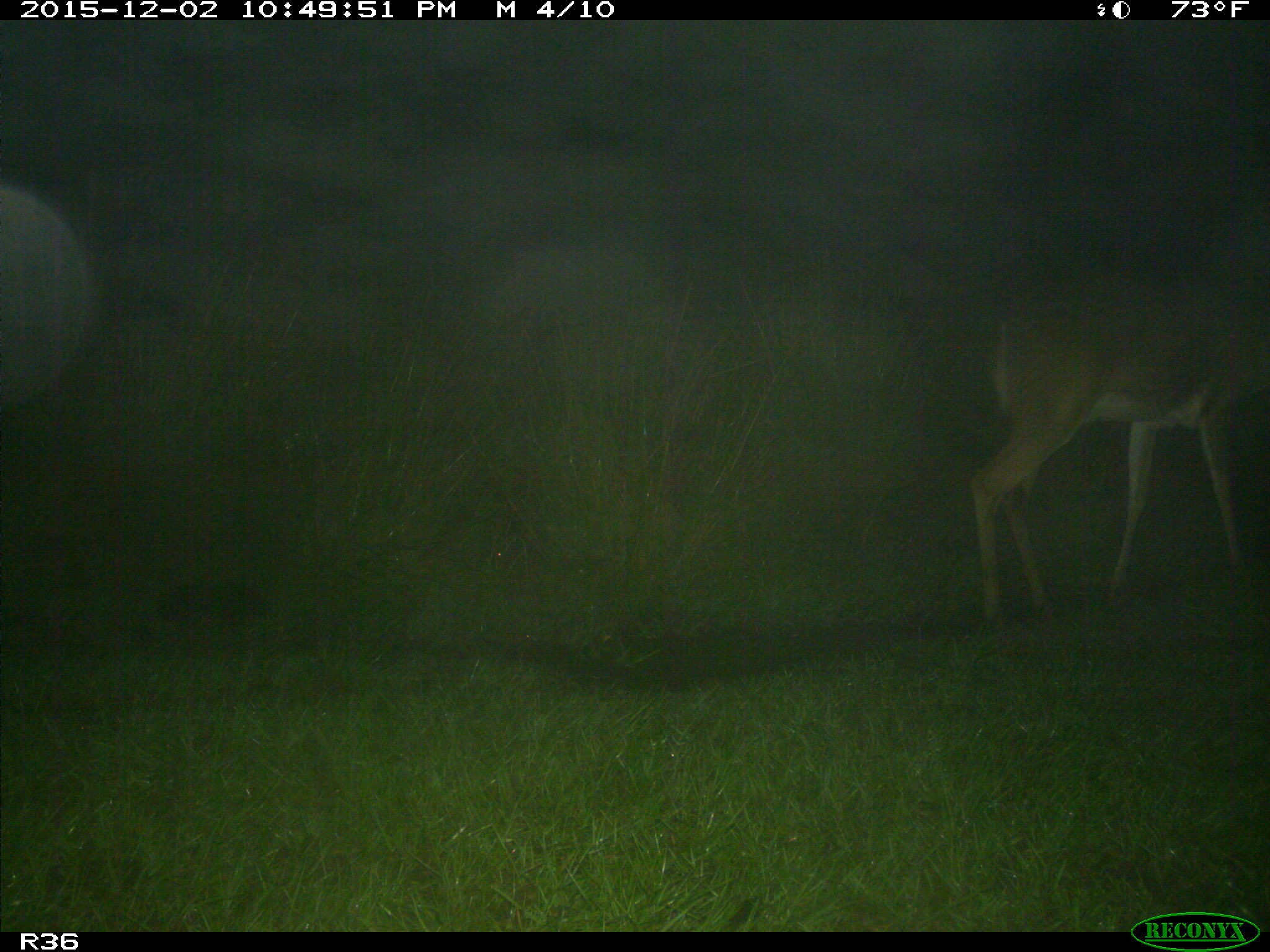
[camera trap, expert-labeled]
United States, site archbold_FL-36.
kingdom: Animalia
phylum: Chordata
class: Mammalia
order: Artiodactyla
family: Cervidae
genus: Odocoileus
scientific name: Odocoileus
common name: deer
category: unidentified deer